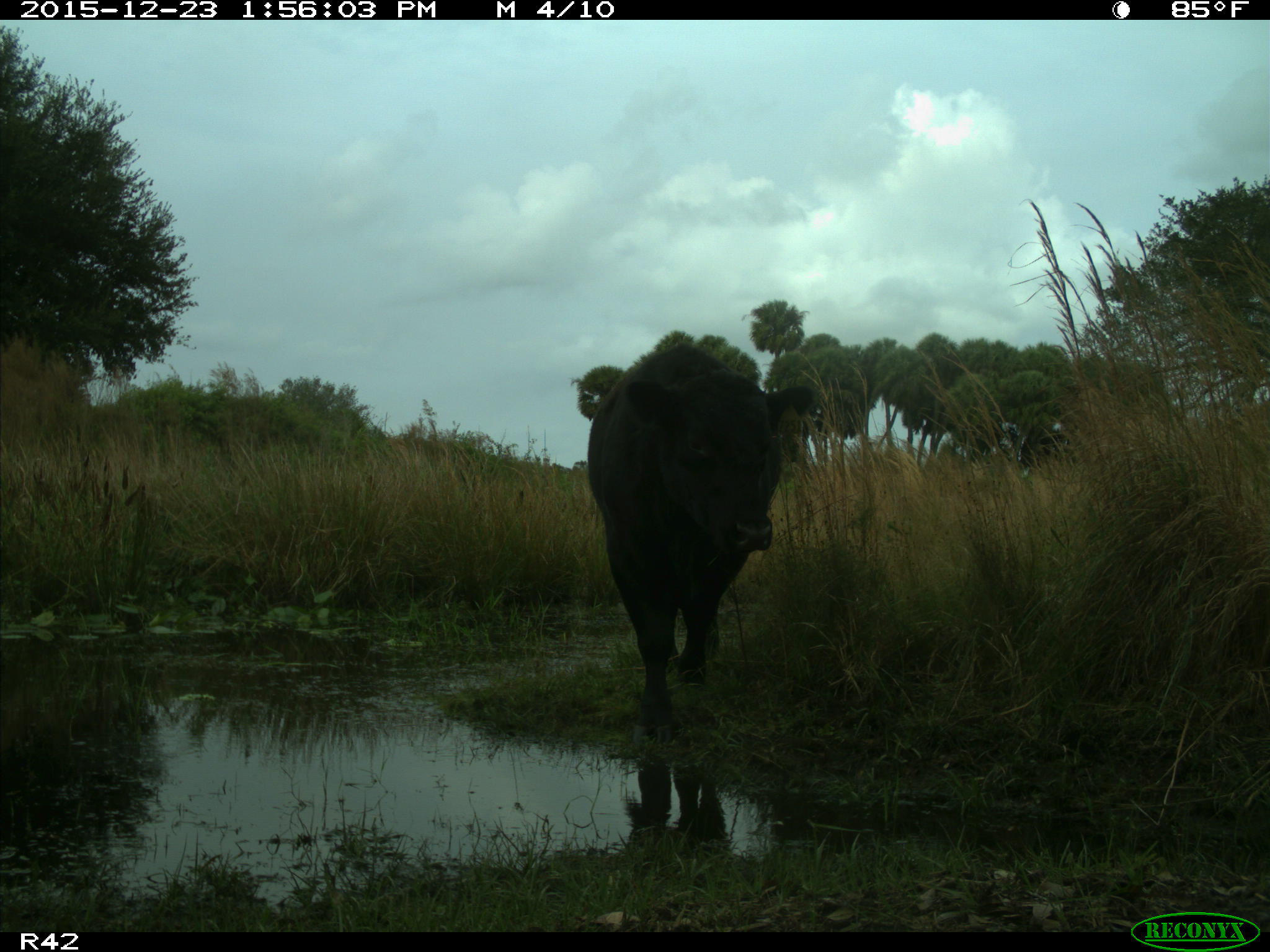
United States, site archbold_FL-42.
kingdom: Animalia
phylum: Chordata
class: Mammalia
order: Artiodactyla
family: Bovidae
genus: Bos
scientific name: Bos taurus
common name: domestic cow